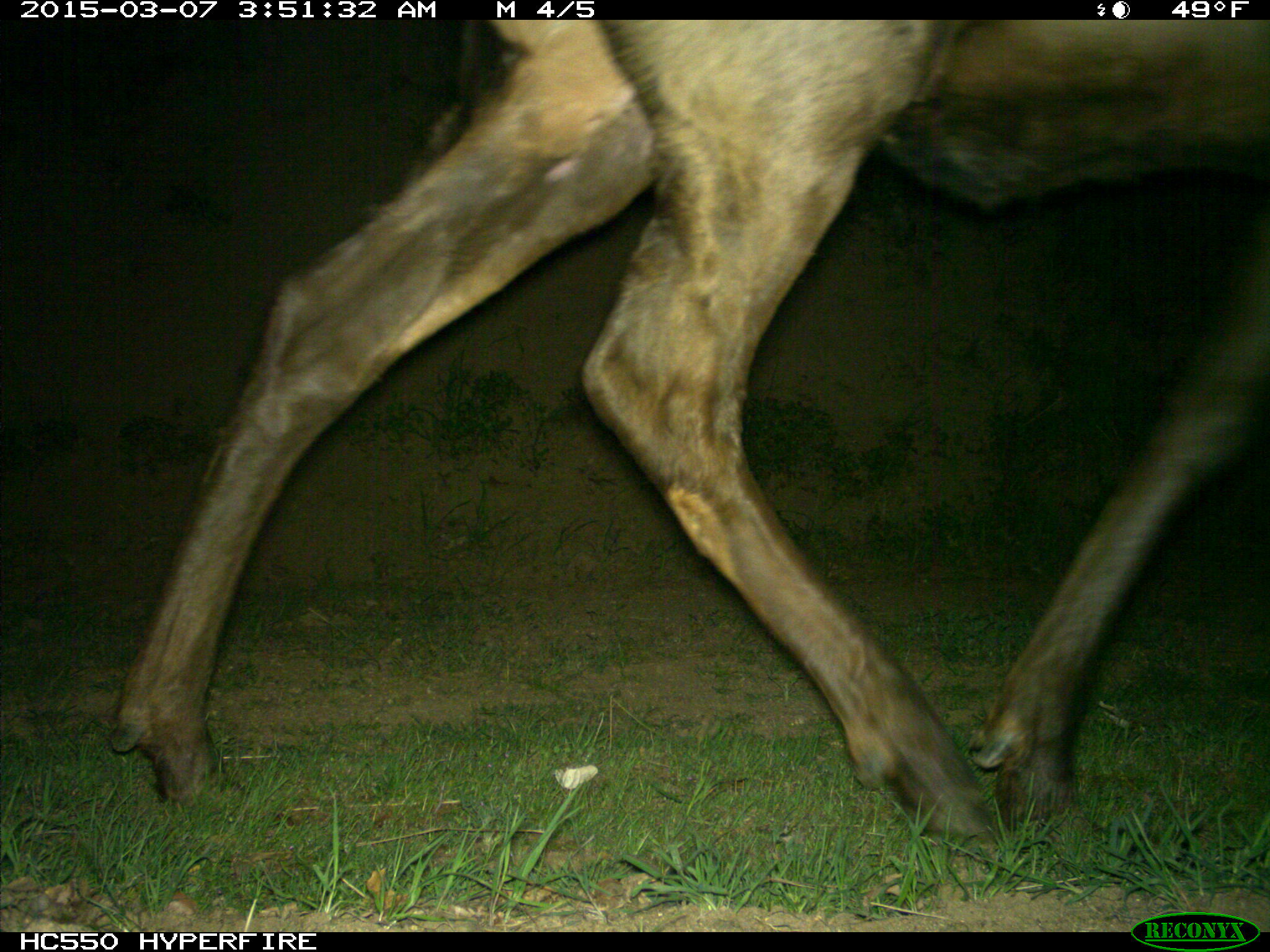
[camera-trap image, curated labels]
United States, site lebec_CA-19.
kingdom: Animalia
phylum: Chordata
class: Mammalia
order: Artiodactyla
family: Cervidae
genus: Cervus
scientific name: Cervus canadensis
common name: elk